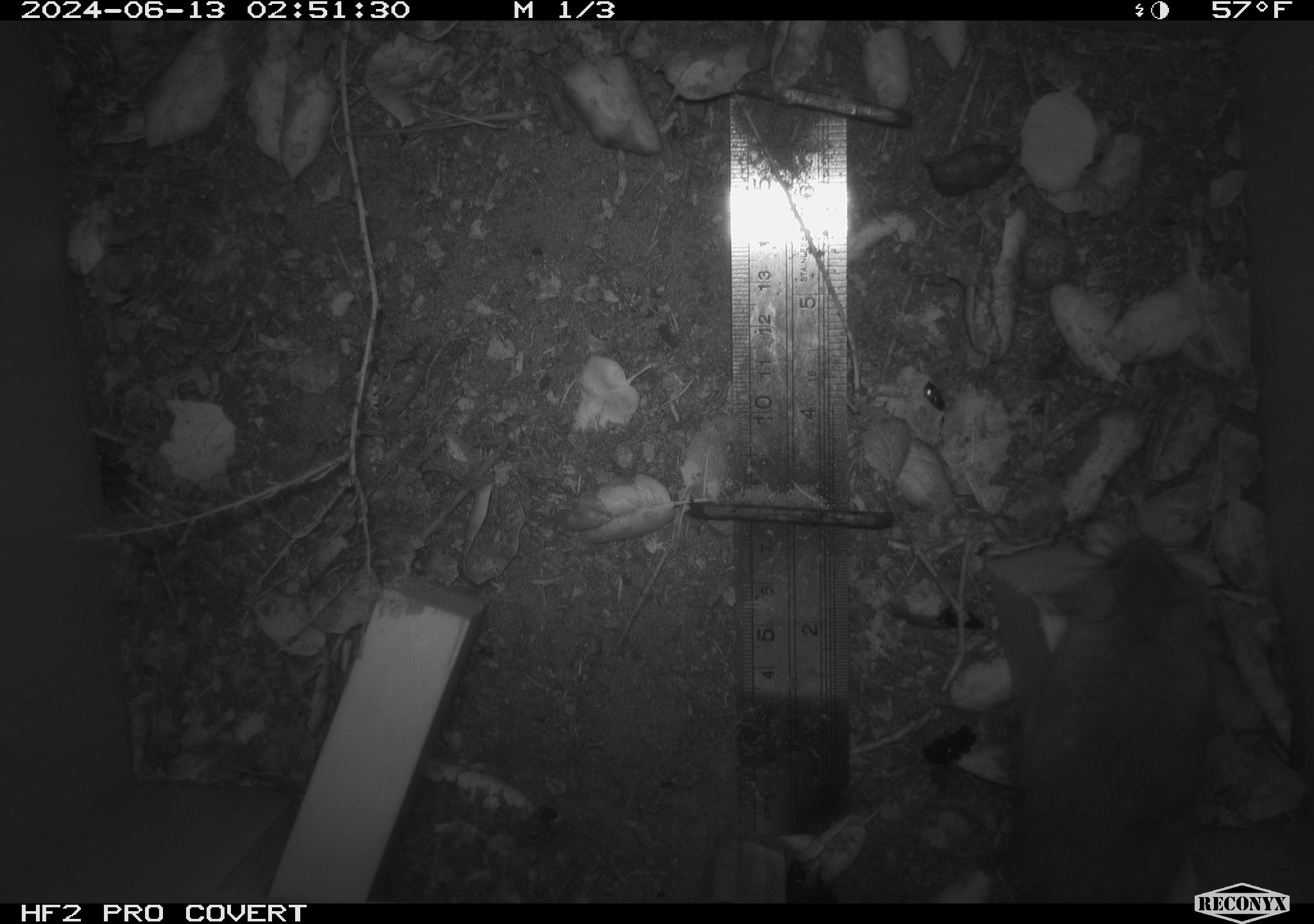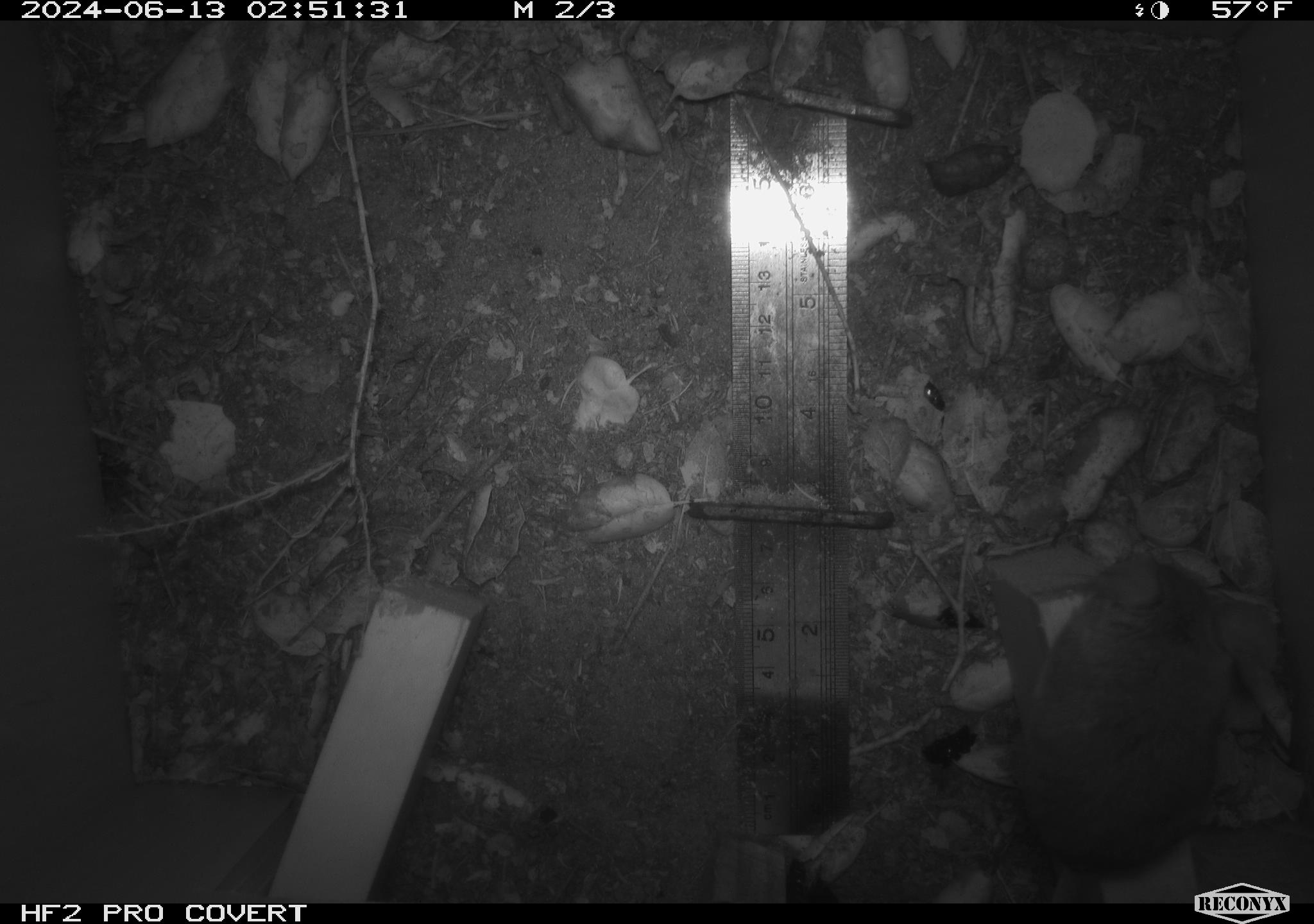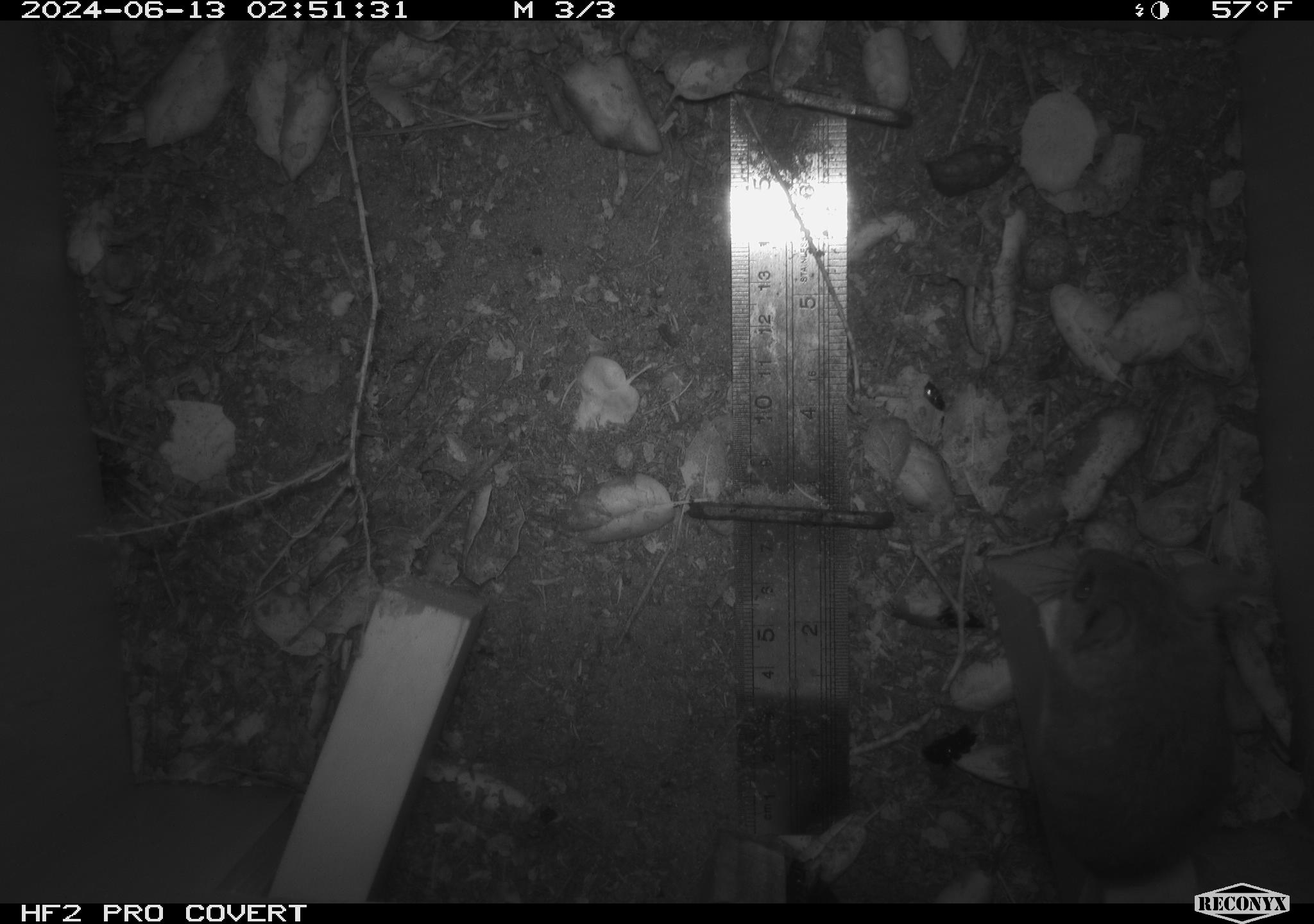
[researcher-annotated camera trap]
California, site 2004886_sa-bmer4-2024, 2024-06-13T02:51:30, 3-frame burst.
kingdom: Animalia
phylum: Chordata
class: Mammalia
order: Rodentia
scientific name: Rodentia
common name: woodrat or rat or mouse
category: woodrat or rat or mouse species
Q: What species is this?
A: Woodrat or rat or mouse species (woodrat or rat or mouse) (Rodentia).